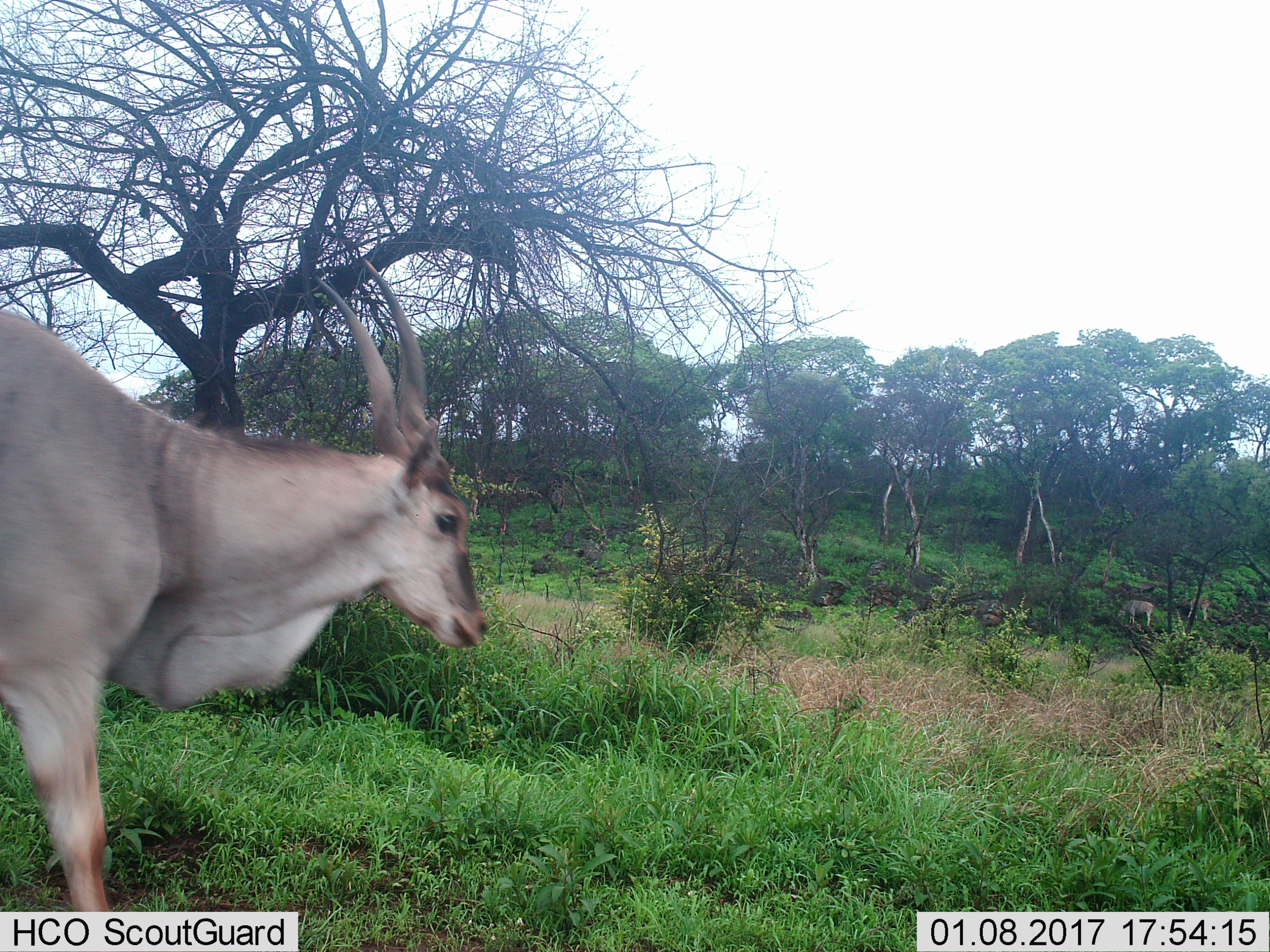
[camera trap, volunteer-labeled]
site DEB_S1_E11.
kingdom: Animalia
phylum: Chordata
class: Mammalia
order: Artiodactyla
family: Bovidae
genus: Tragelaphus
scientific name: Tragelaphus oryx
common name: eland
Eland (Tragelaphus oryx), count 3. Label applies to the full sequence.